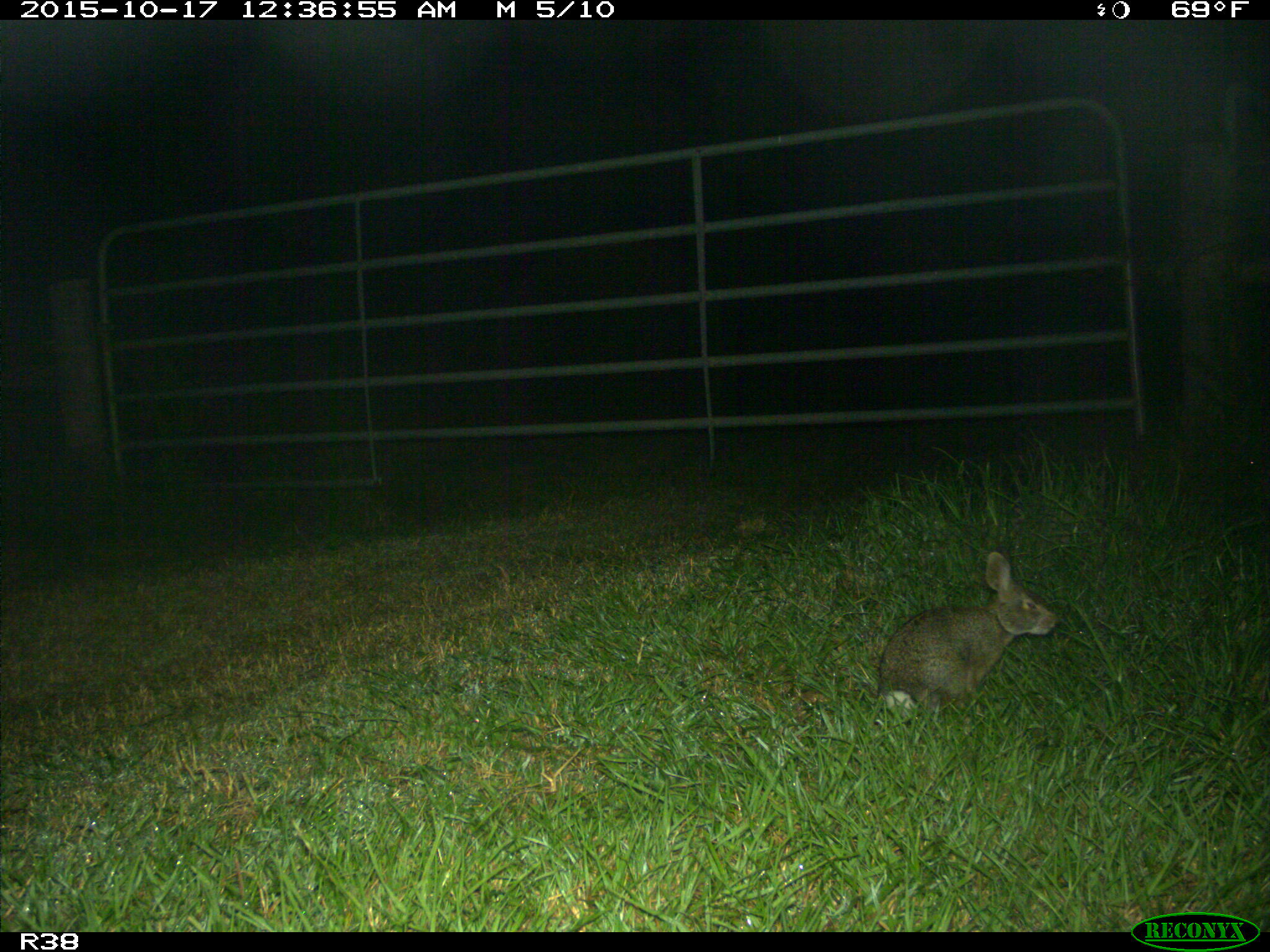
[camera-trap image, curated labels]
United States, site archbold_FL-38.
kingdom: Animalia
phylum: Chordata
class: Mammalia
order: Lagomorpha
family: Leporidae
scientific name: Leporidae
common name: rabbits and hares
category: unidentified rabbit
Unidentified rabbit (rabbits and hares) (Leporidae).